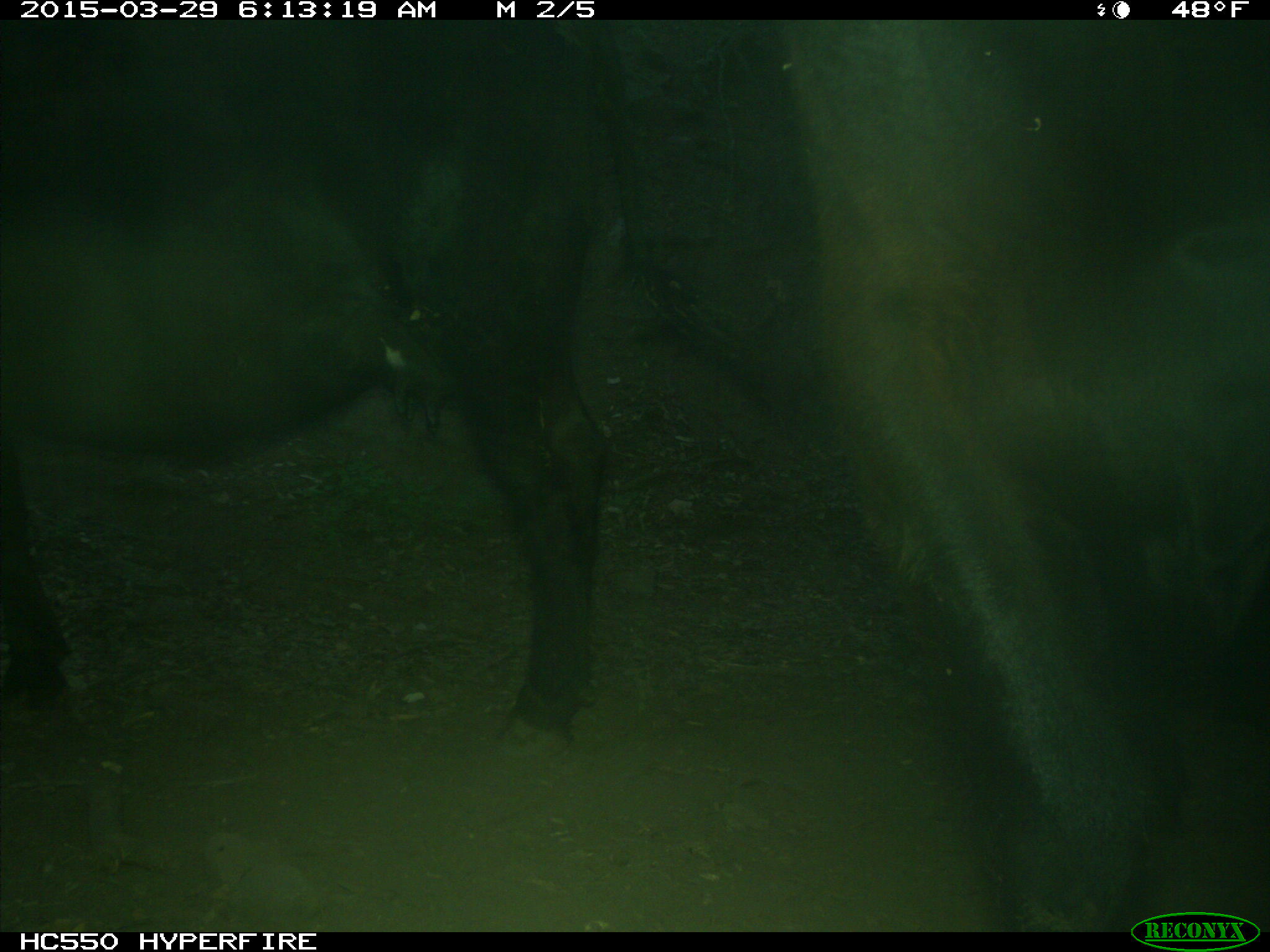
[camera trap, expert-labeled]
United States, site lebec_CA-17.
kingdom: Animalia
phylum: Chordata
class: Mammalia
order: Artiodactyla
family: Bovidae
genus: Bos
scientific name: Bos taurus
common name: domestic cow